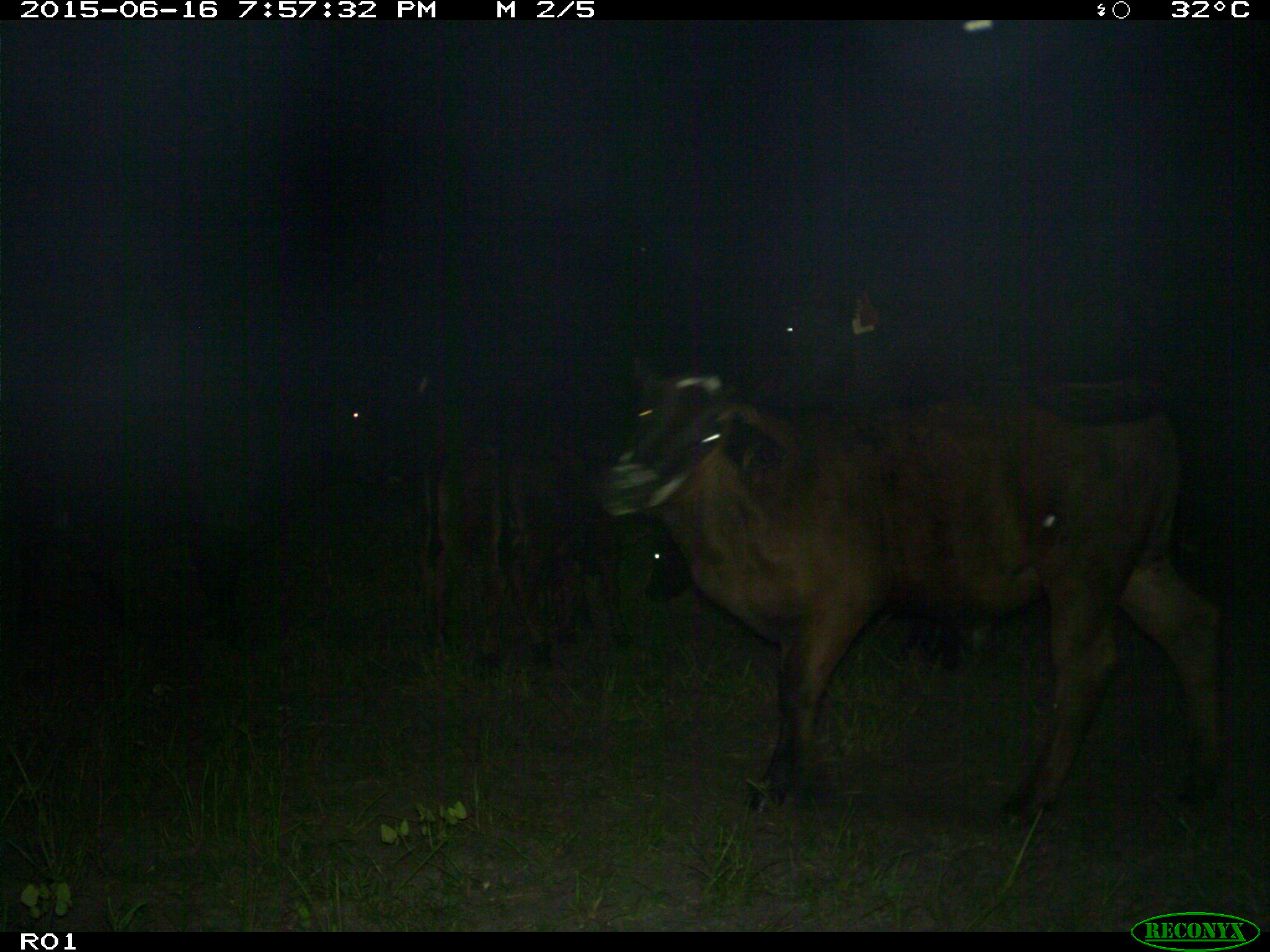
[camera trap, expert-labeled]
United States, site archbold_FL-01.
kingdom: Animalia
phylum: Chordata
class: Mammalia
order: Artiodactyla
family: Bovidae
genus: Bos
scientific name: Bos taurus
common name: domestic cow